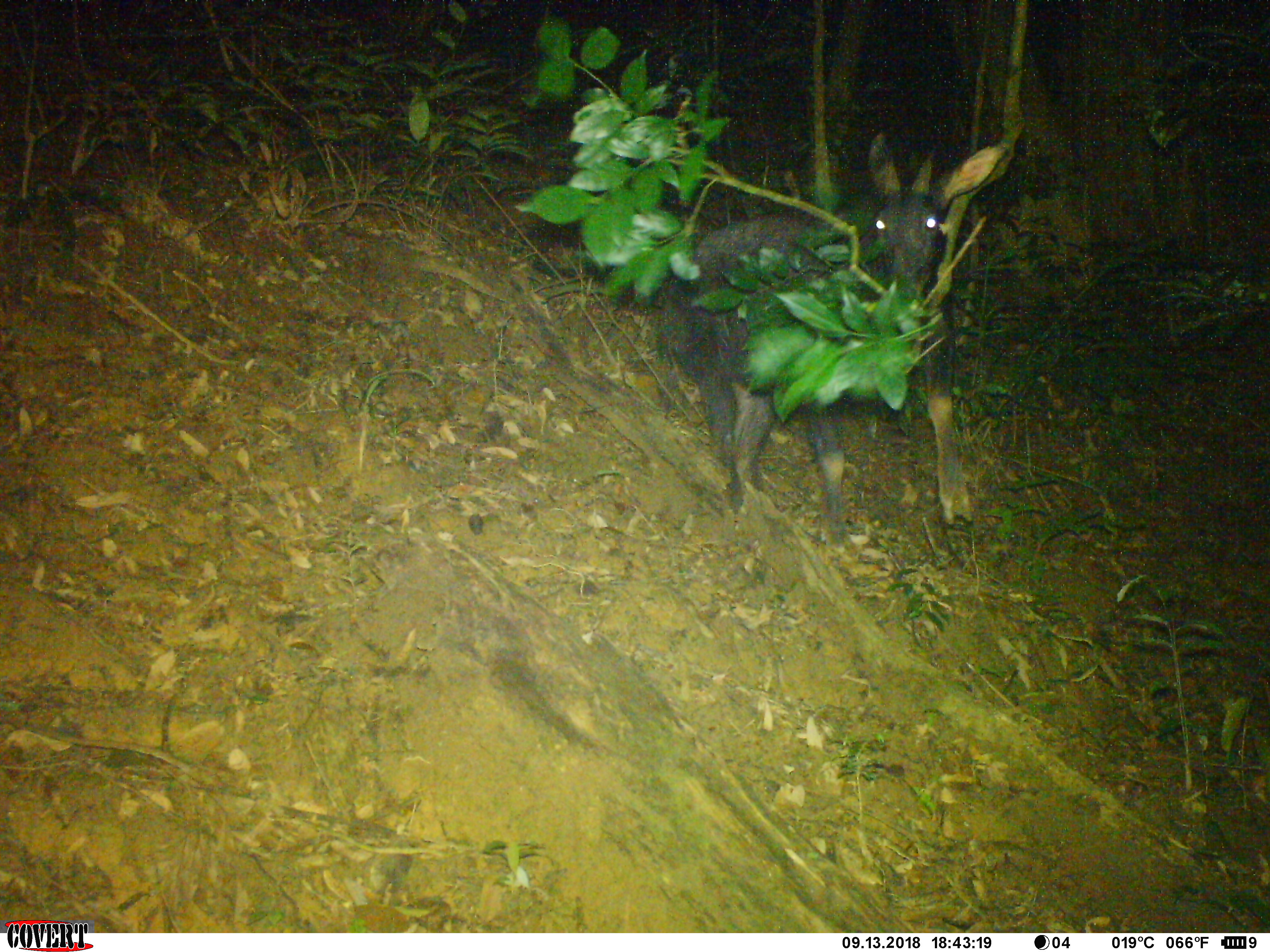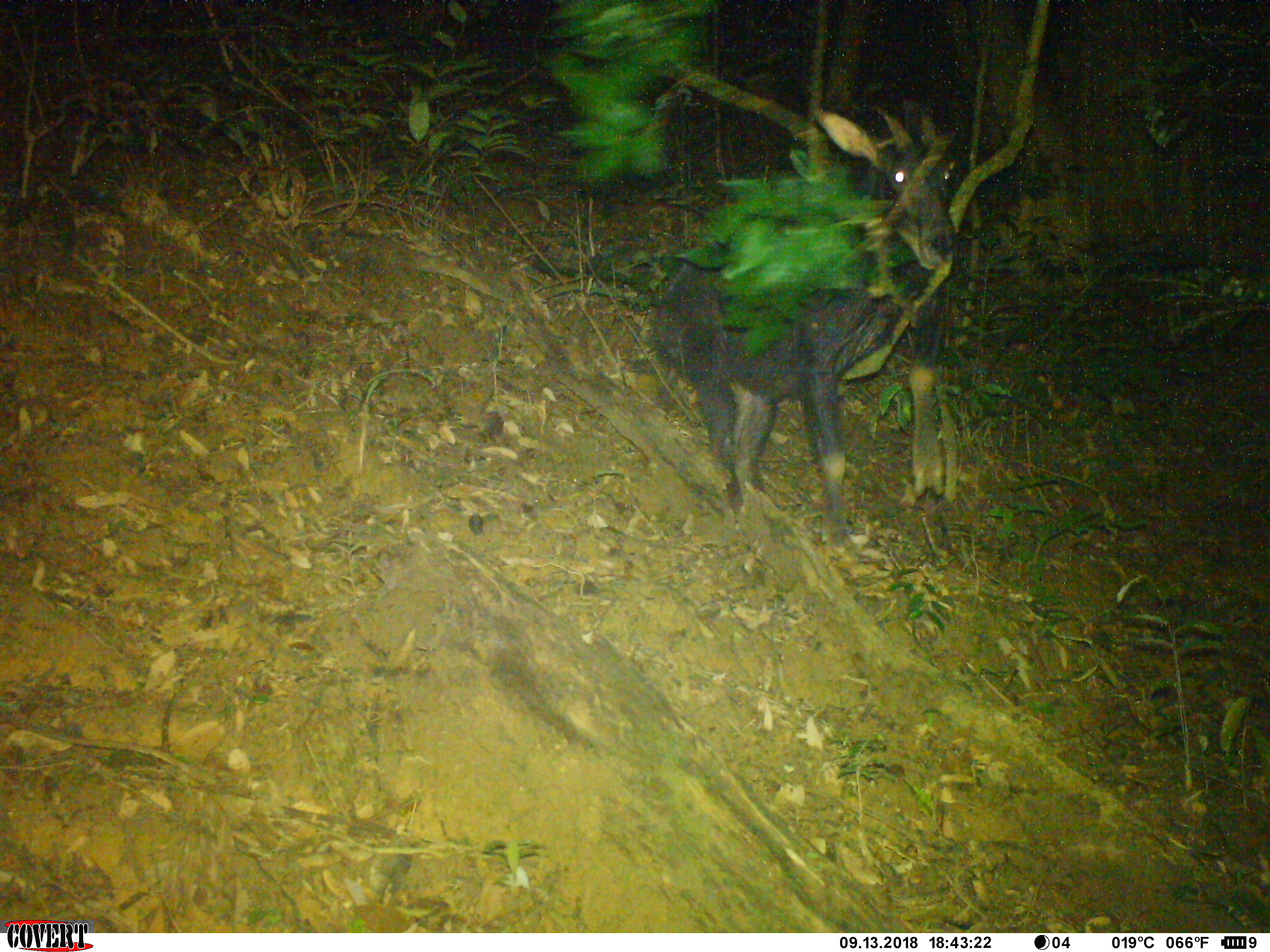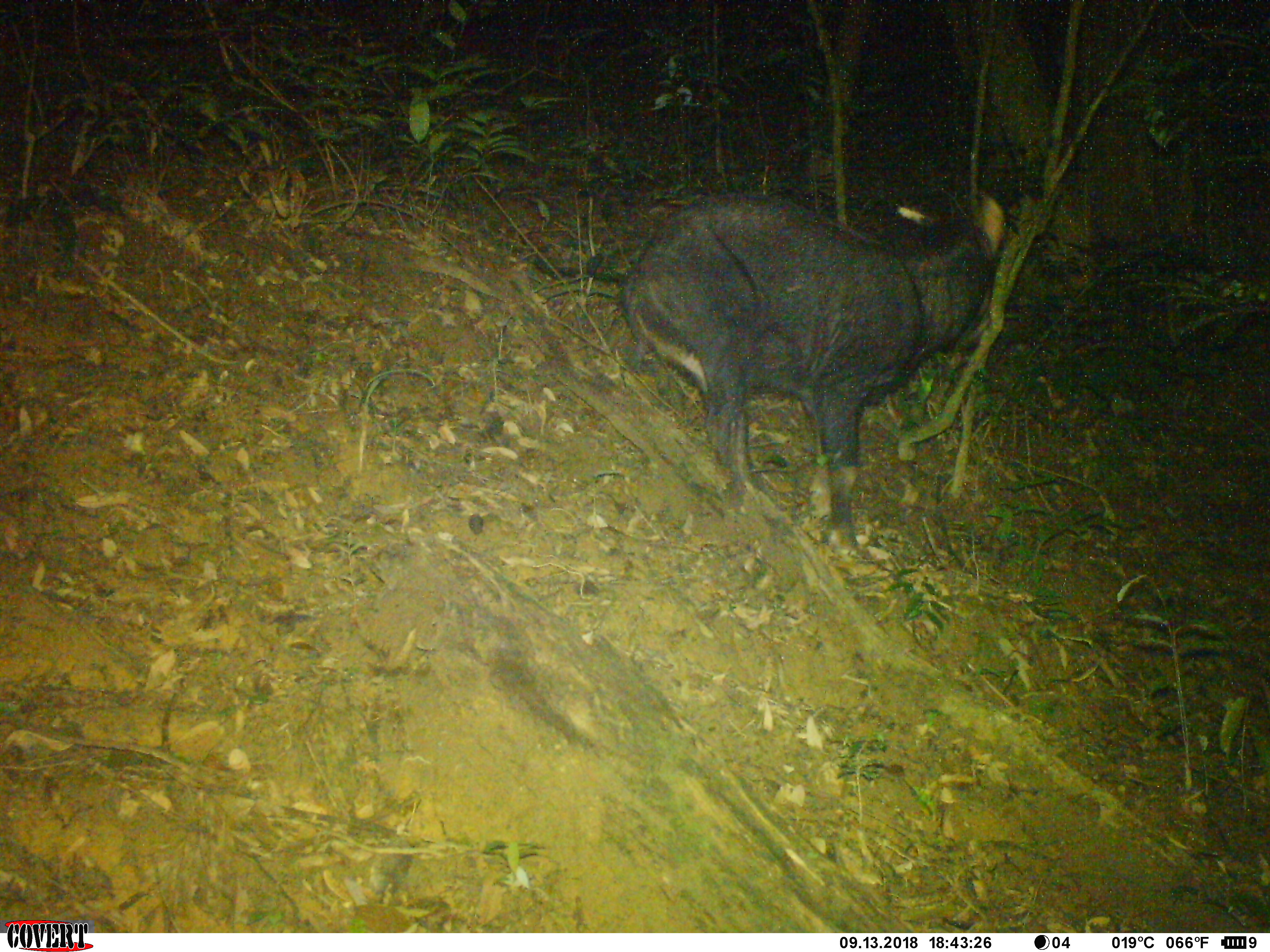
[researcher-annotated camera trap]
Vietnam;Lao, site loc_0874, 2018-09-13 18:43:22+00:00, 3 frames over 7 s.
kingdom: Animalia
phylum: Chordata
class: Mammalia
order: Artiodactyla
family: Bovidae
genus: Capricornis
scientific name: Capricornis sumatraensis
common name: chinese serow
Chinese serow (Capricornis sumatraensis). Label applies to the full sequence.